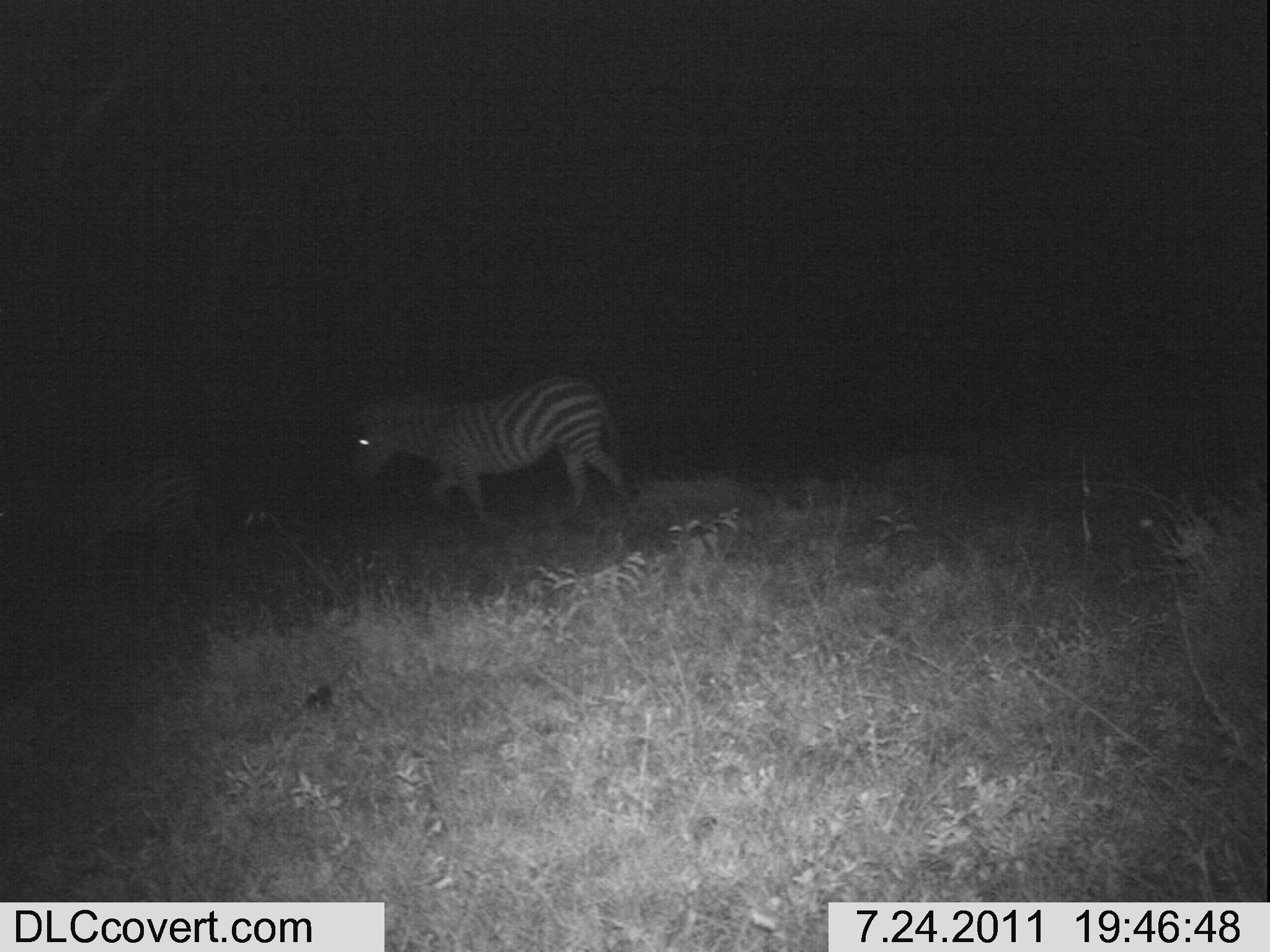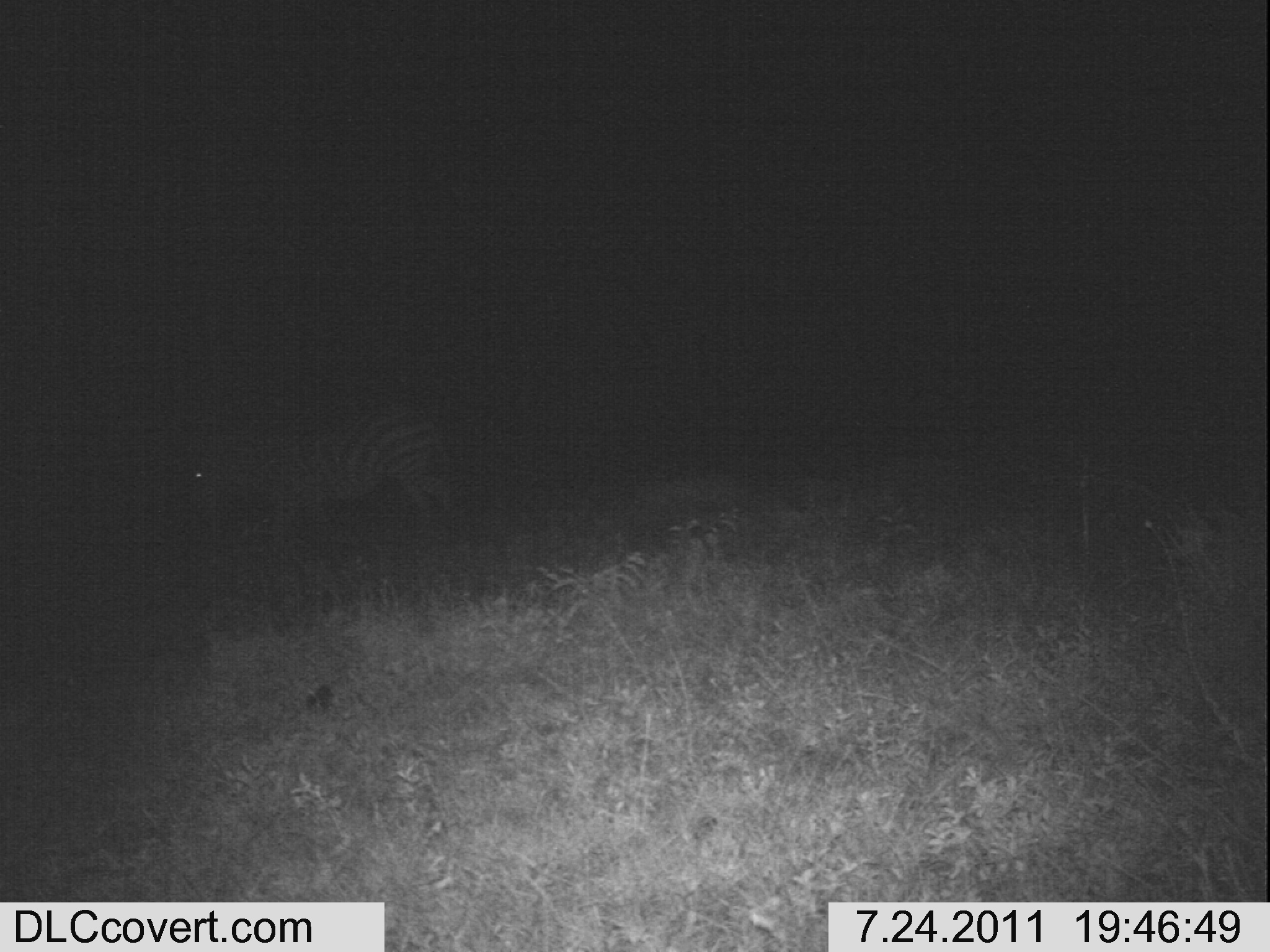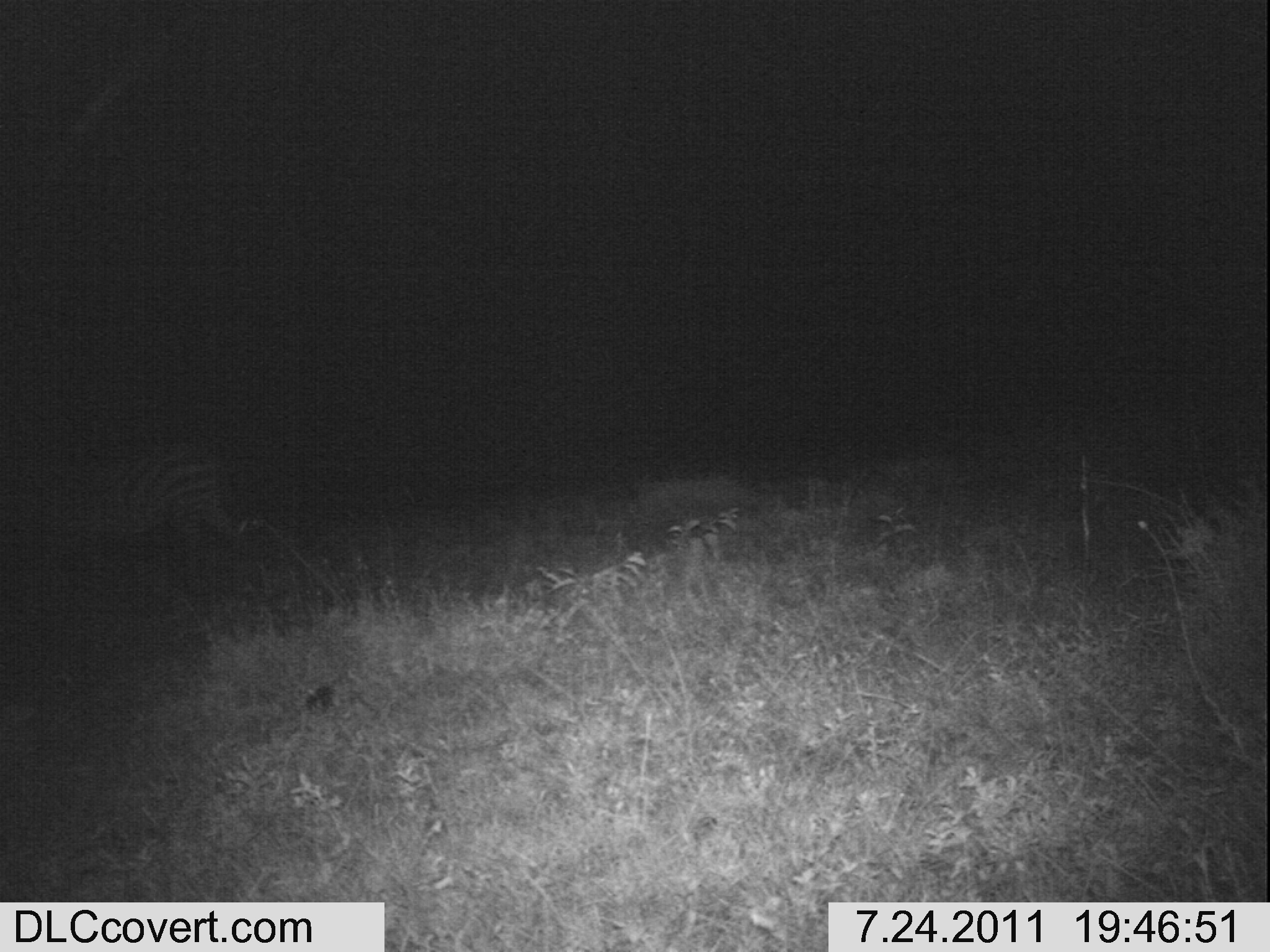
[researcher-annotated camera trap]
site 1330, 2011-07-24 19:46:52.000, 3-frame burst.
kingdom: Animalia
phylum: Chordata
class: Mammalia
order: Perissodactyla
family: Equidae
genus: Equus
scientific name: Equus quagga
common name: plains zebra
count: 2